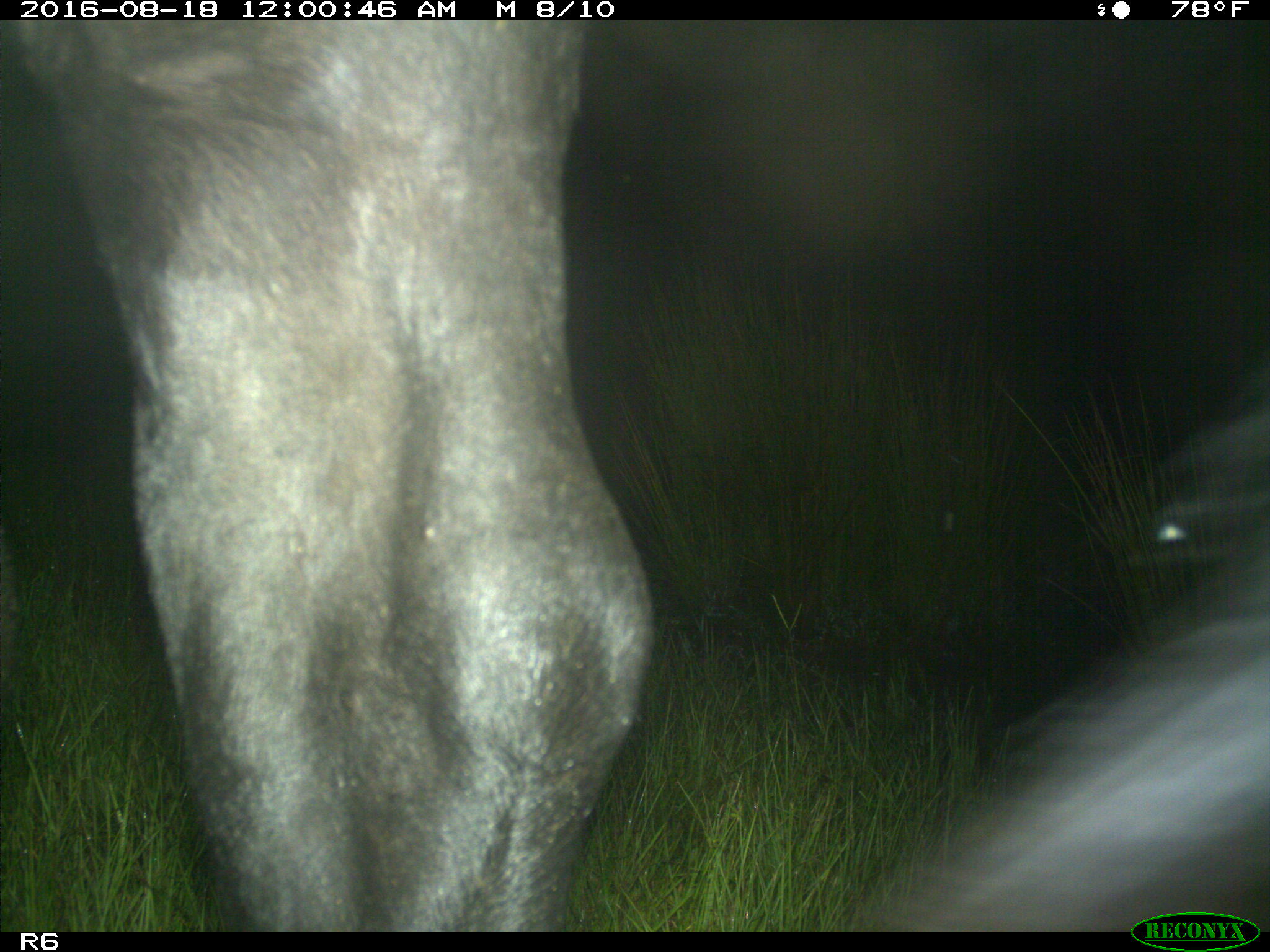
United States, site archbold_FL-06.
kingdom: Animalia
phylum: Chordata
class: Mammalia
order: Artiodactyla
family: Bovidae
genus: Bos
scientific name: Bos taurus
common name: domestic cow